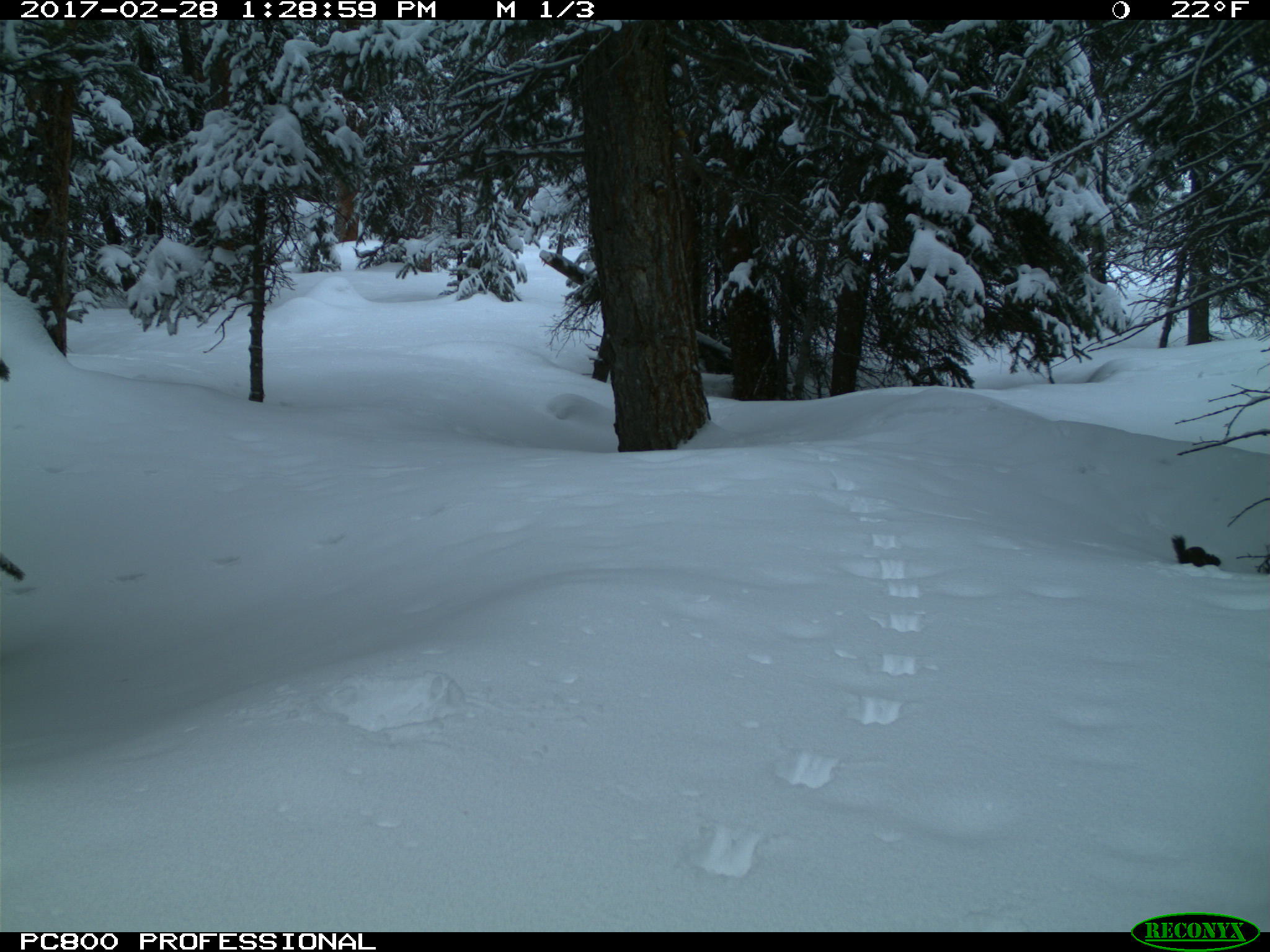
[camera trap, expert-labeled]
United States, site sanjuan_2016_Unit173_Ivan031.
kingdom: Animalia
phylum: Chordata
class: Mammalia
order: Rodentia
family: Sciuridae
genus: Tamiasciurus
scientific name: Tamiasciurus hudsonicus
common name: american red squirrel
Tamiasciurus hudsonicus (american red squirrel).